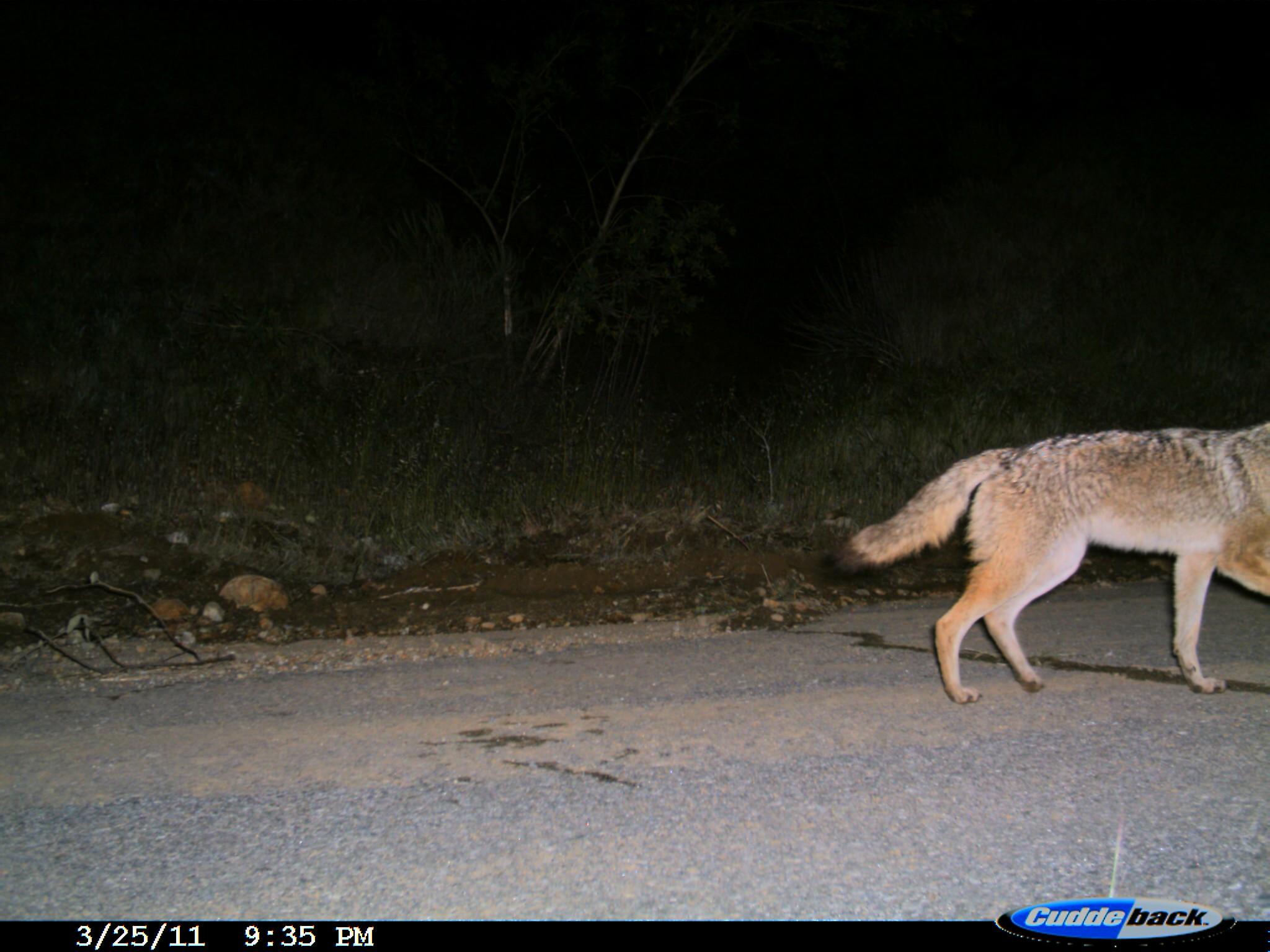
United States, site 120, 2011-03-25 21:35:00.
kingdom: Animalia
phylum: Chordata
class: Mammalia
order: Carnivora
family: Canidae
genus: Canis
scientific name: Canis latrans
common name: coyote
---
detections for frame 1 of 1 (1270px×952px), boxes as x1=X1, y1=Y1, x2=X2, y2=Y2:
coyote: x1=814, y1=403, x2=1268, y2=736